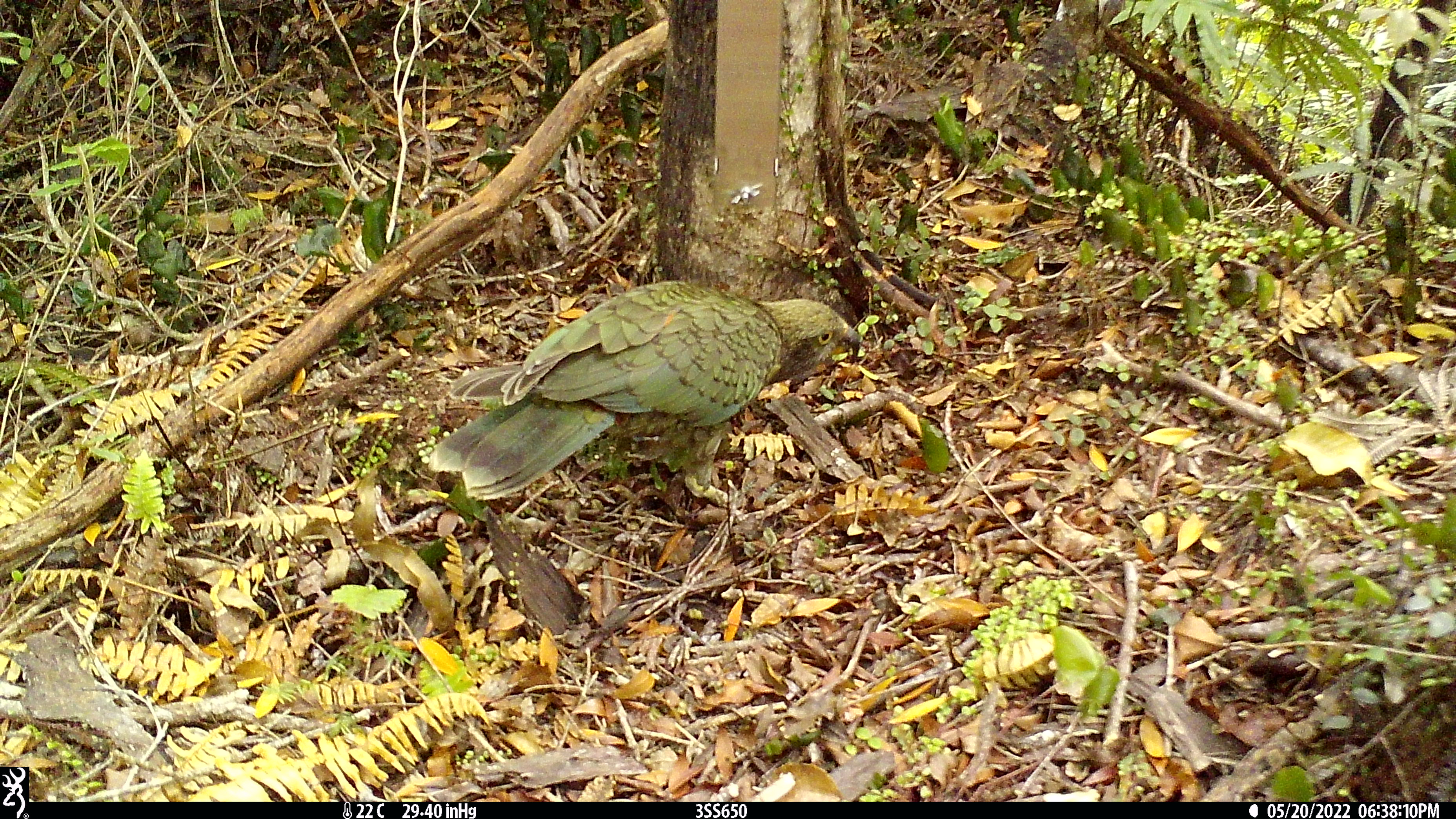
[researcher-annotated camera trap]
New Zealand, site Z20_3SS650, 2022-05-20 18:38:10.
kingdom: Animalia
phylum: Chordata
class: Aves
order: Psittaciformes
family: Strigopidae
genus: Nestor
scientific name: Nestor notabilis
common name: kea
Kea (Nestor notabilis).